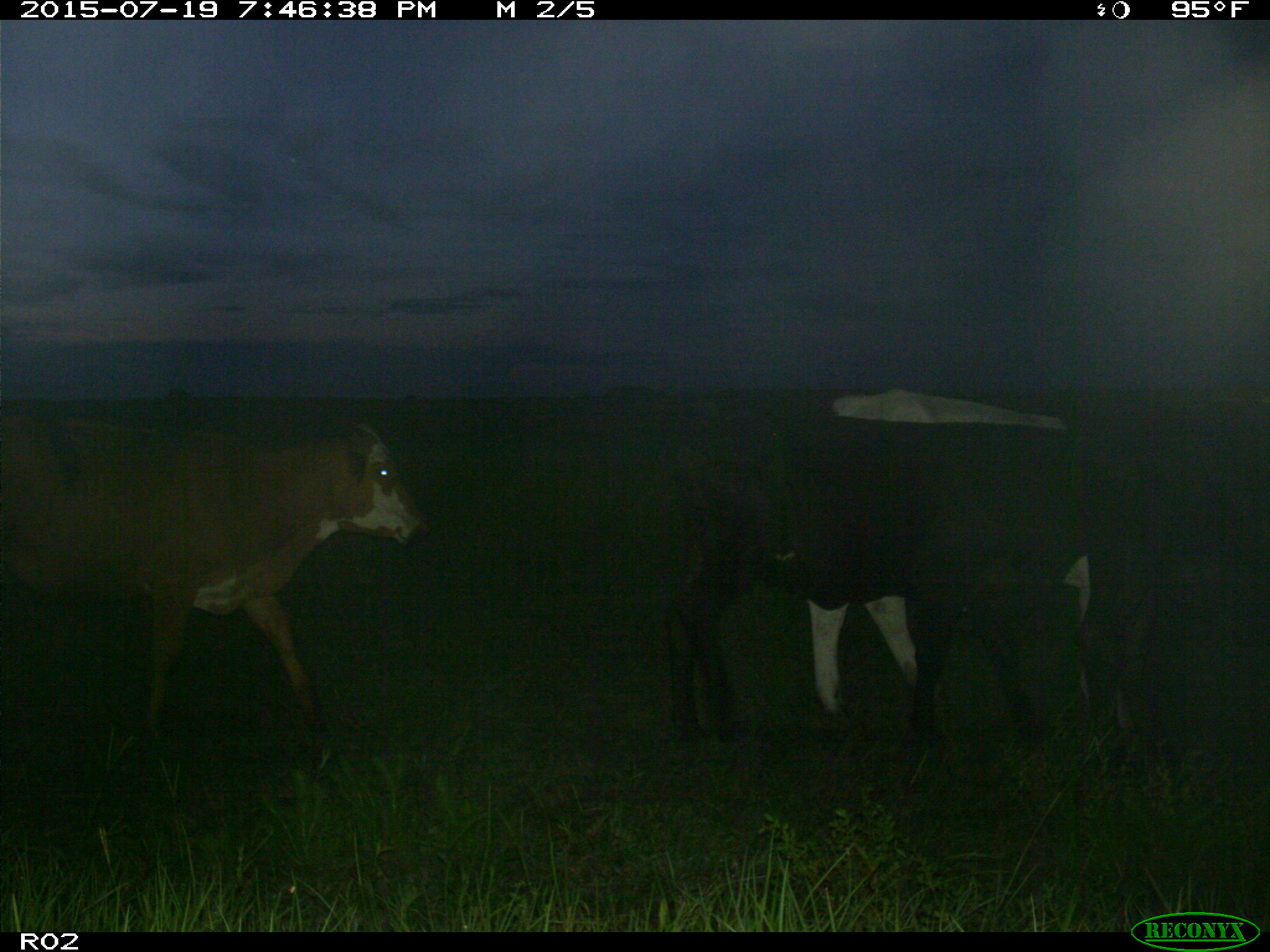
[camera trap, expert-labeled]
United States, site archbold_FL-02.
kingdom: Animalia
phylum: Chordata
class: Mammalia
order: Artiodactyla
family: Bovidae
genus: Bos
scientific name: Bos taurus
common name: domestic cow